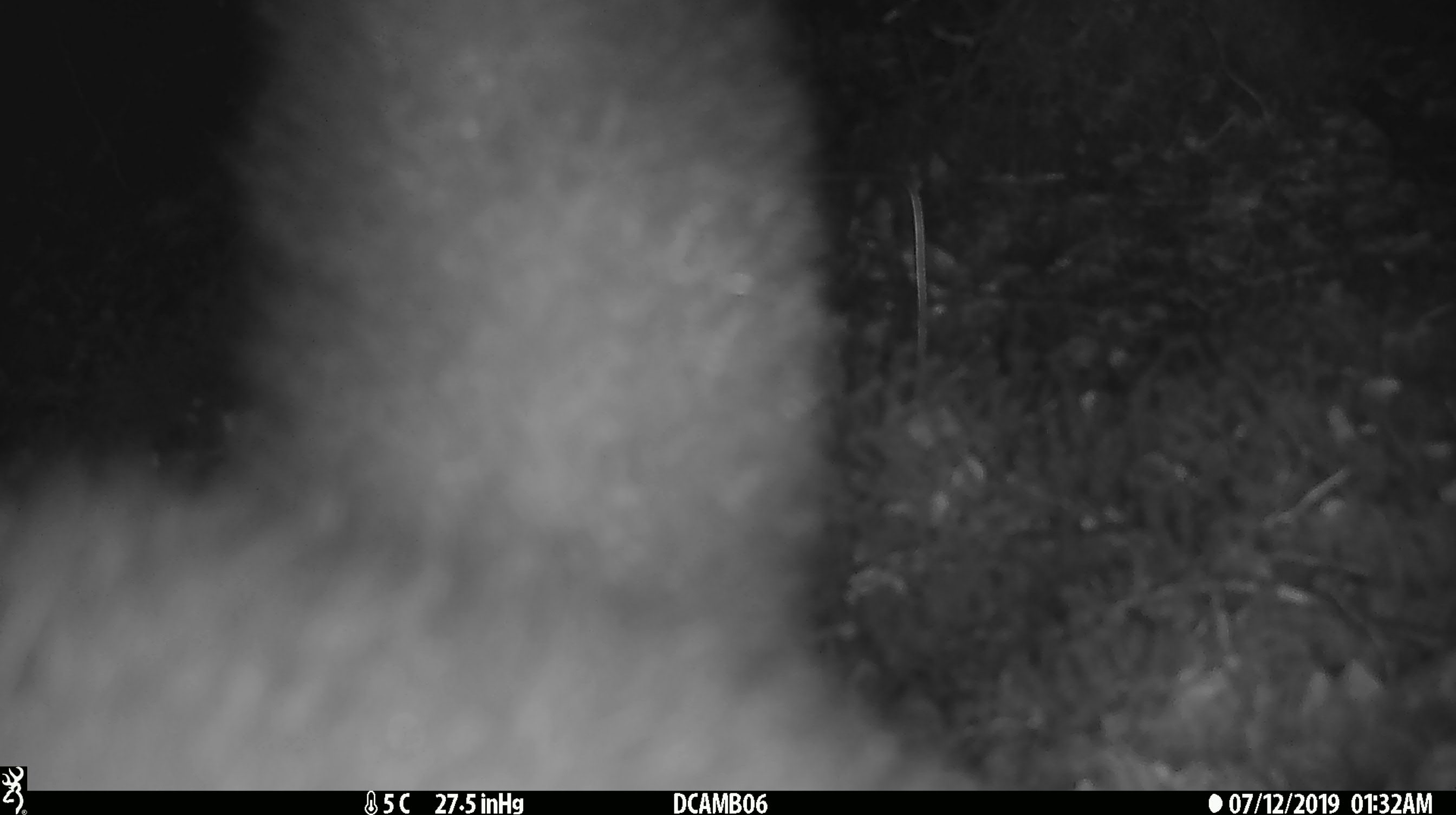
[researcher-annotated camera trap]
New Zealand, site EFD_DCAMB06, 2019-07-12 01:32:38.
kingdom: Animalia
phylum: Chordata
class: Mammalia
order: Diprotodontia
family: Phalangeridae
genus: Trichosurus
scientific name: Trichosurus vulpecula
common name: common brushtail possum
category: possum